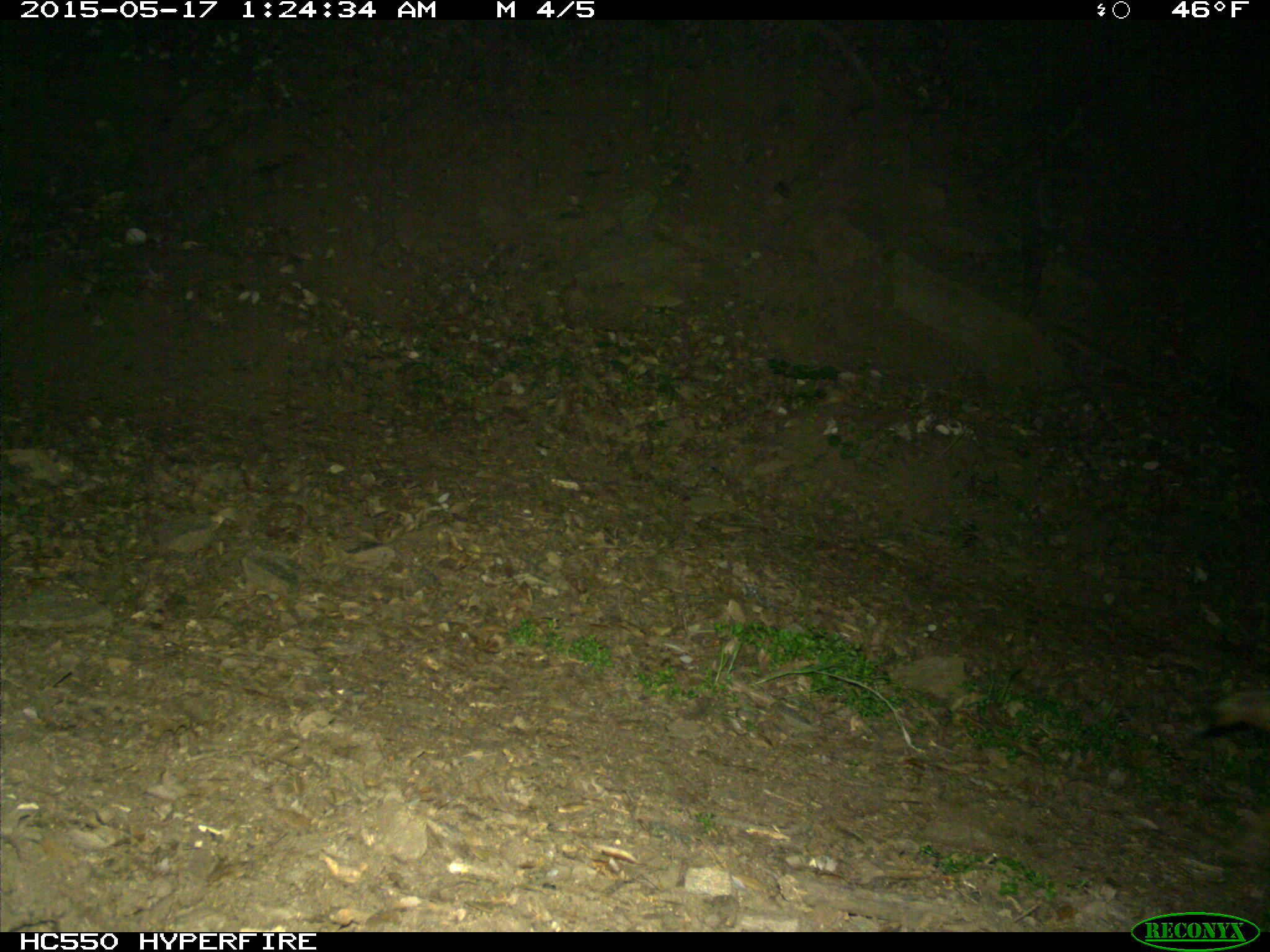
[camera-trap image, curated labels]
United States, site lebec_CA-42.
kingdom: Animalia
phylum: Chordata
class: Mammalia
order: Carnivora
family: Canidae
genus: Canis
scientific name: Canis latrans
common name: coyote